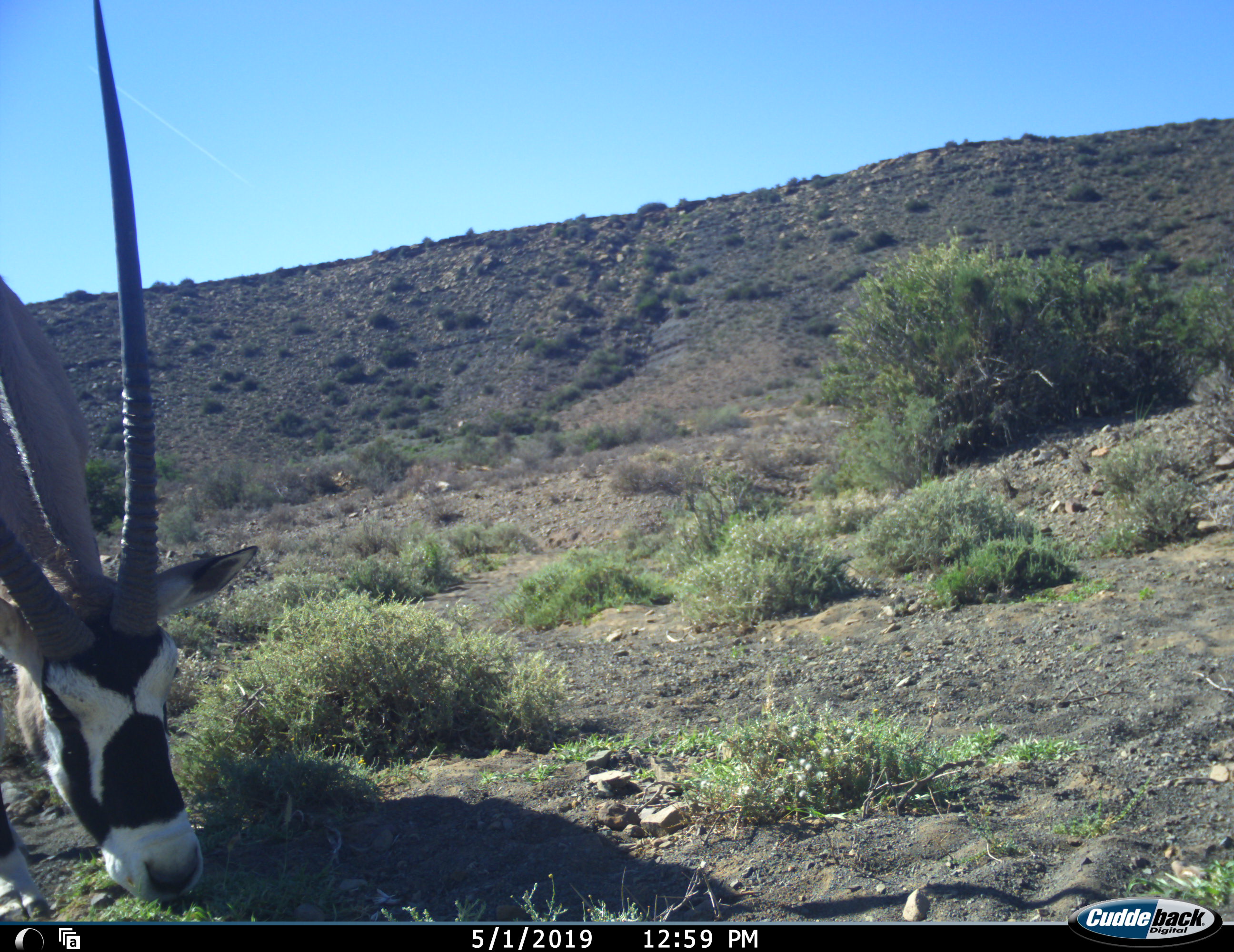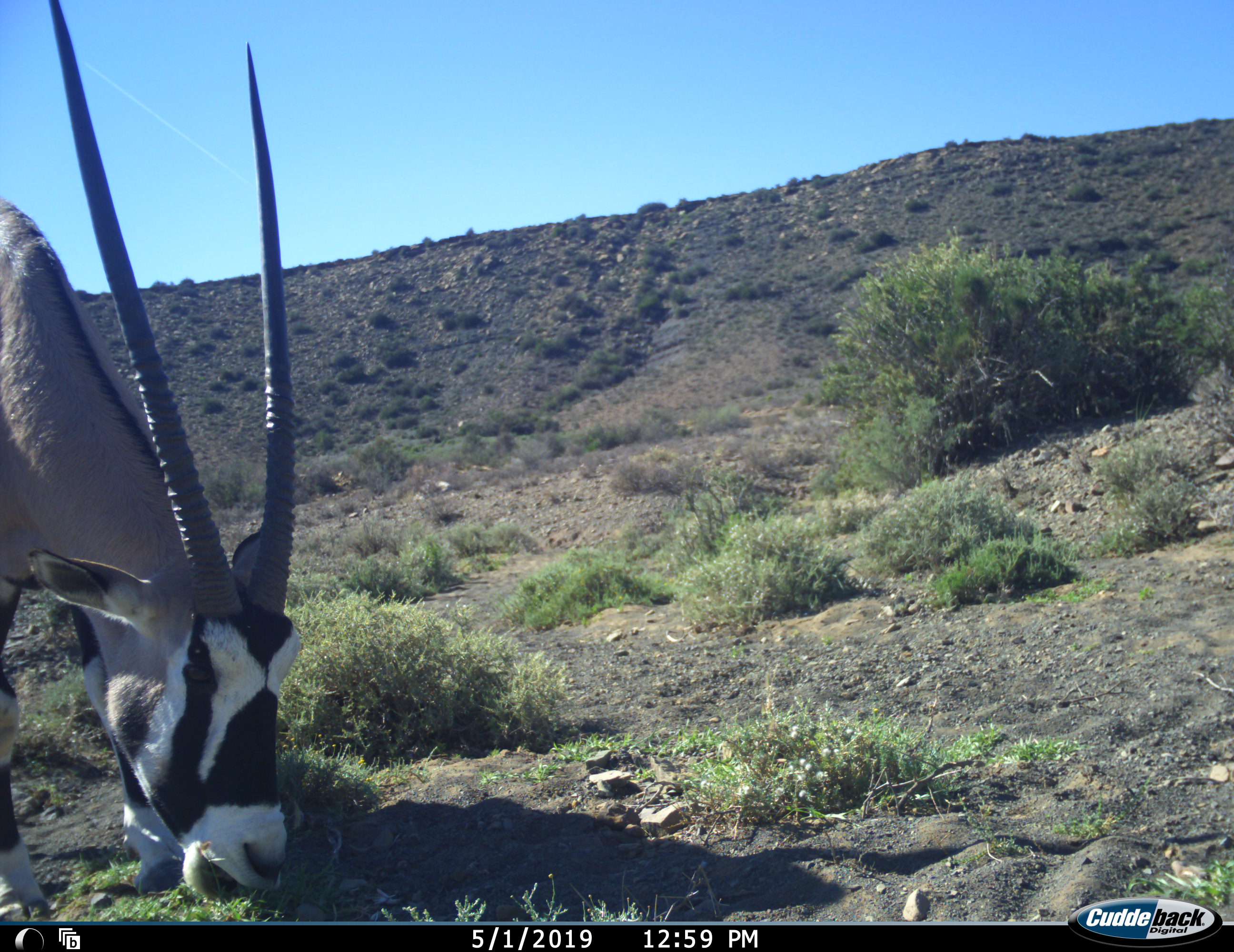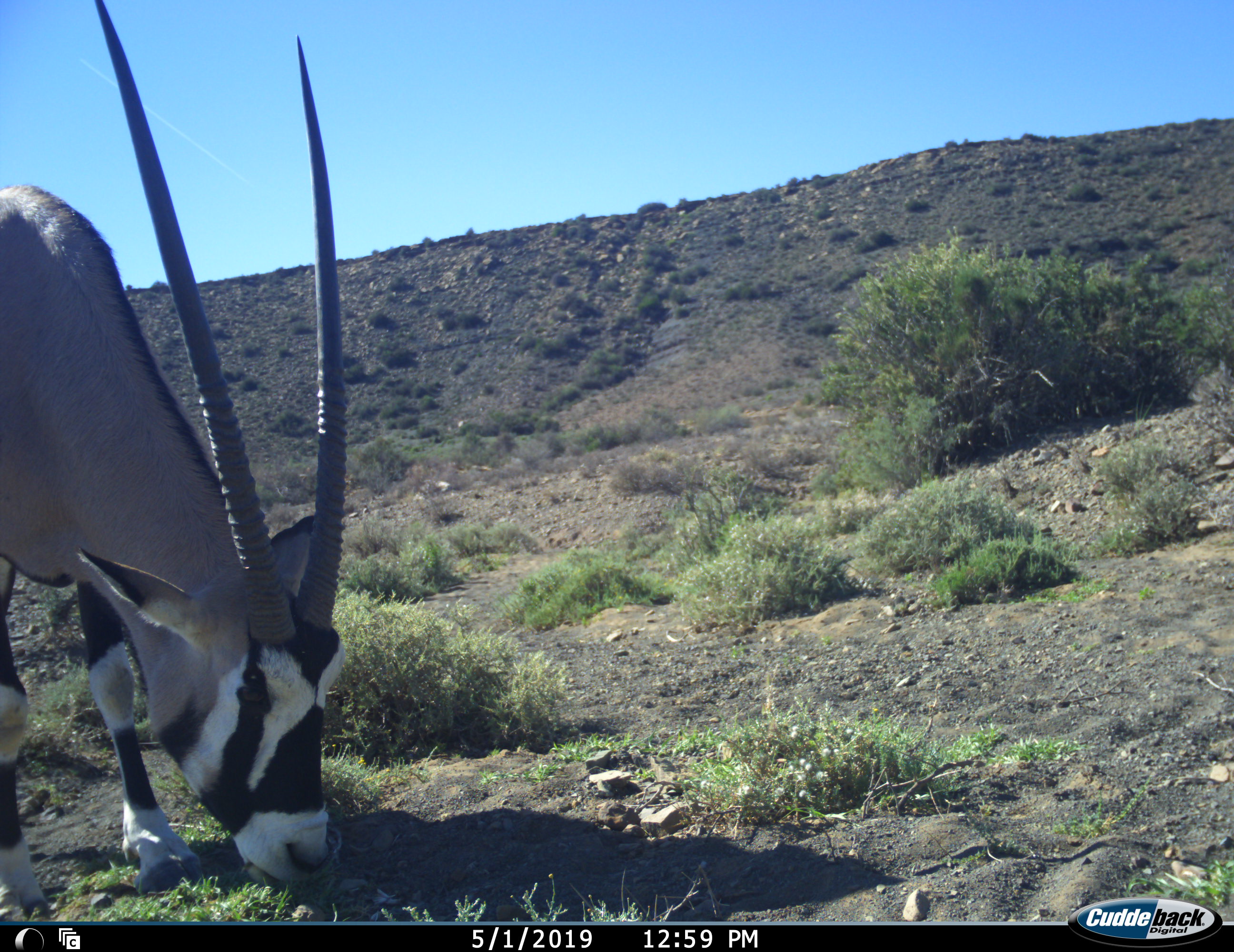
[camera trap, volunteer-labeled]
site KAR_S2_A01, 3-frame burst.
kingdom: Animalia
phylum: Chordata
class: Mammalia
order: Artiodactyla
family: Bovidae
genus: Oryx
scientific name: Oryx gazella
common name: gemsbok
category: oryx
Oryx (gemsbok) (Oryx gazella), count 1. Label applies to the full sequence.